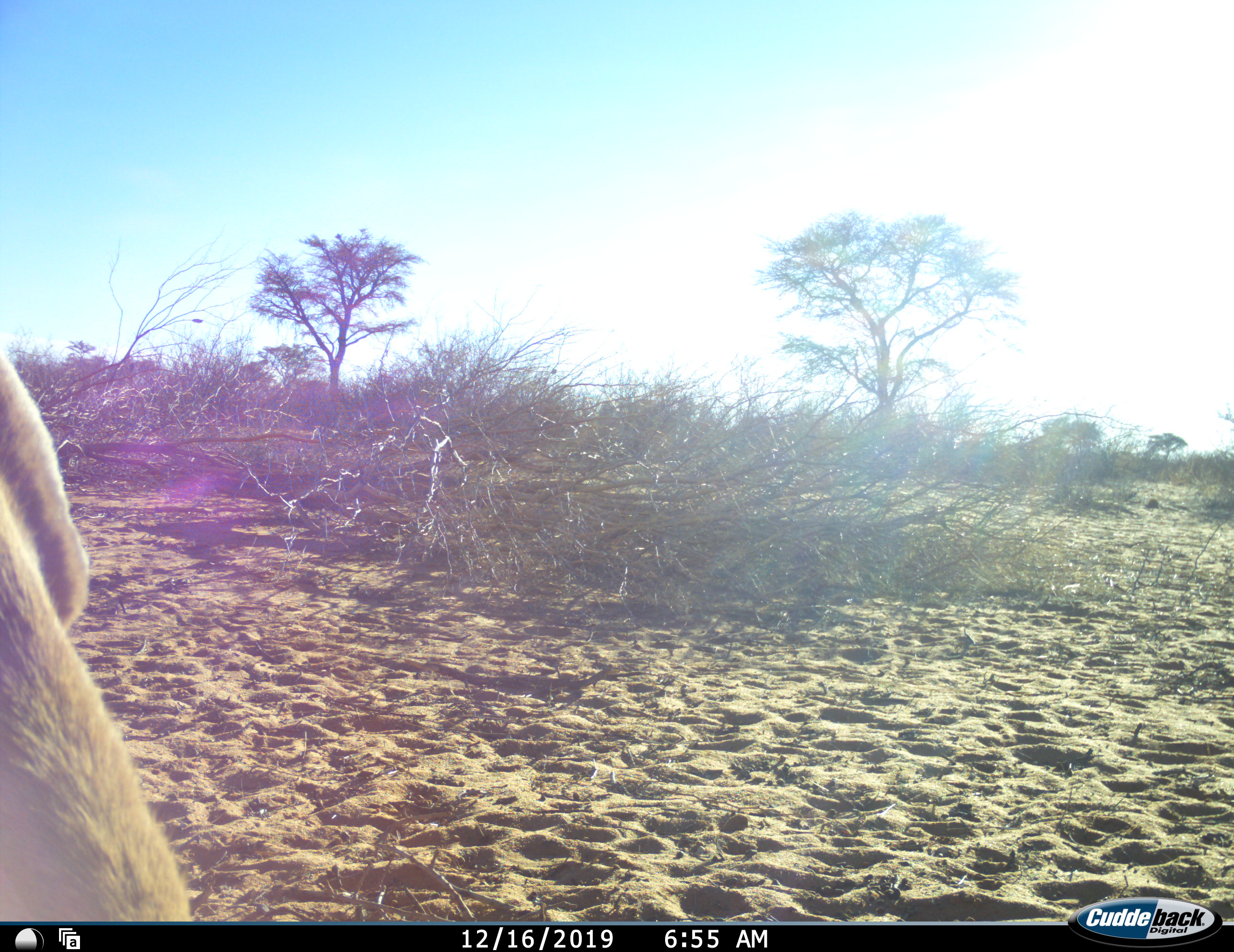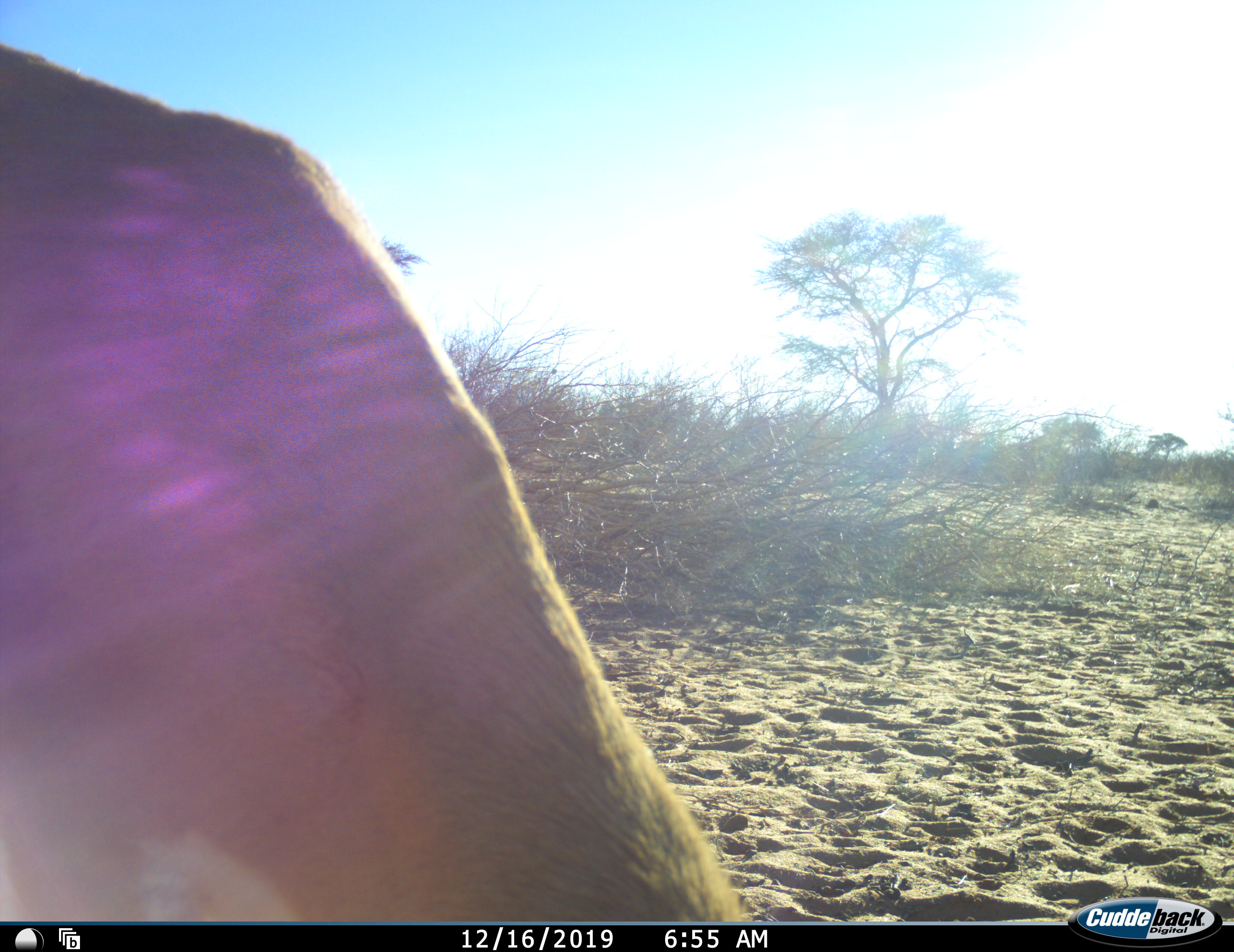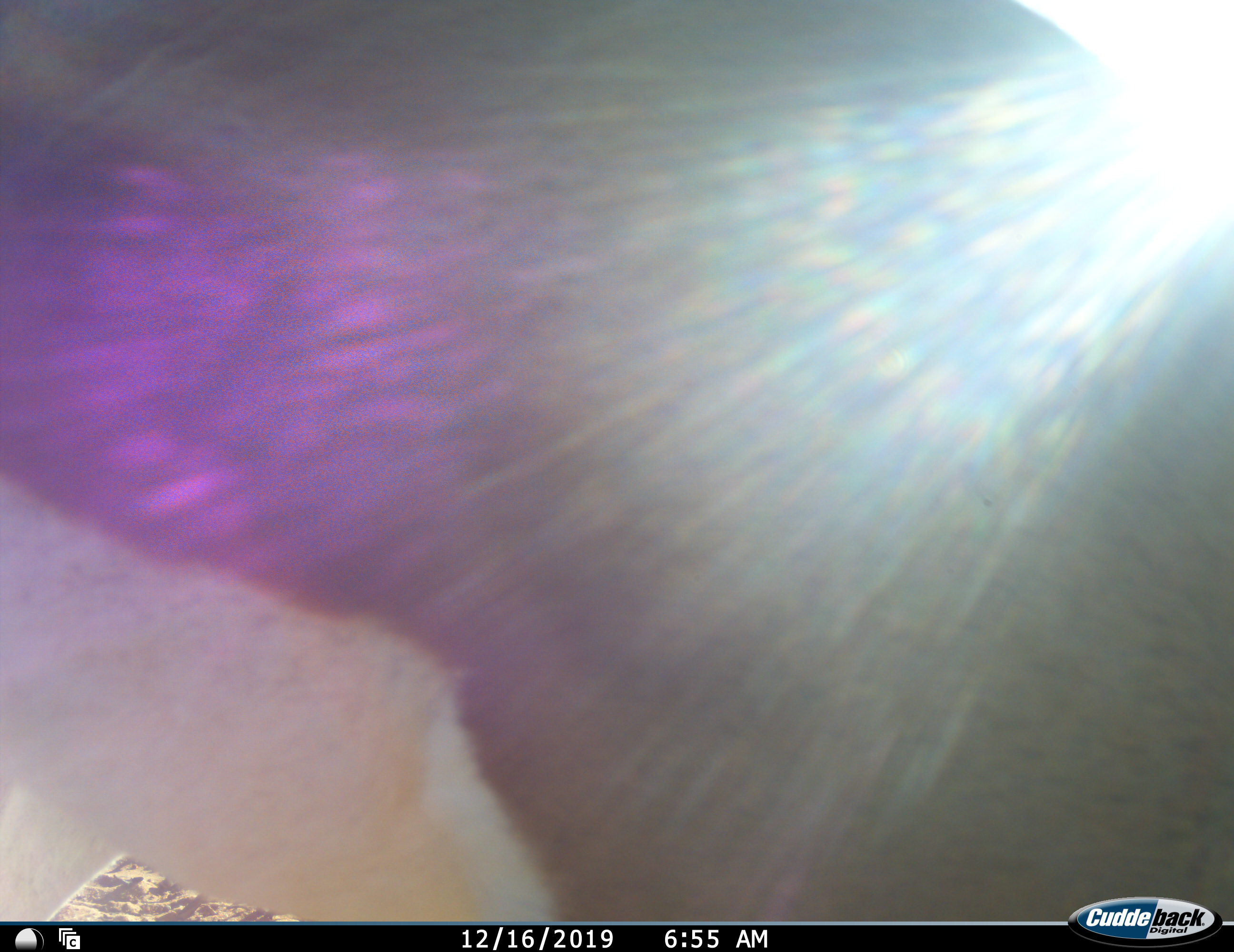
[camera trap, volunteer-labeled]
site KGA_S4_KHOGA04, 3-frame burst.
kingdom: Animalia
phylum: Chordata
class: Mammalia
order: Artiodactyla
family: Bovidae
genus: Antidorcas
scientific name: Antidorcas marsupialis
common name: springbok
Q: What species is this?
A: Springbok (Antidorcas marsupialis).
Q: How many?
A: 1.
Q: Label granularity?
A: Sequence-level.